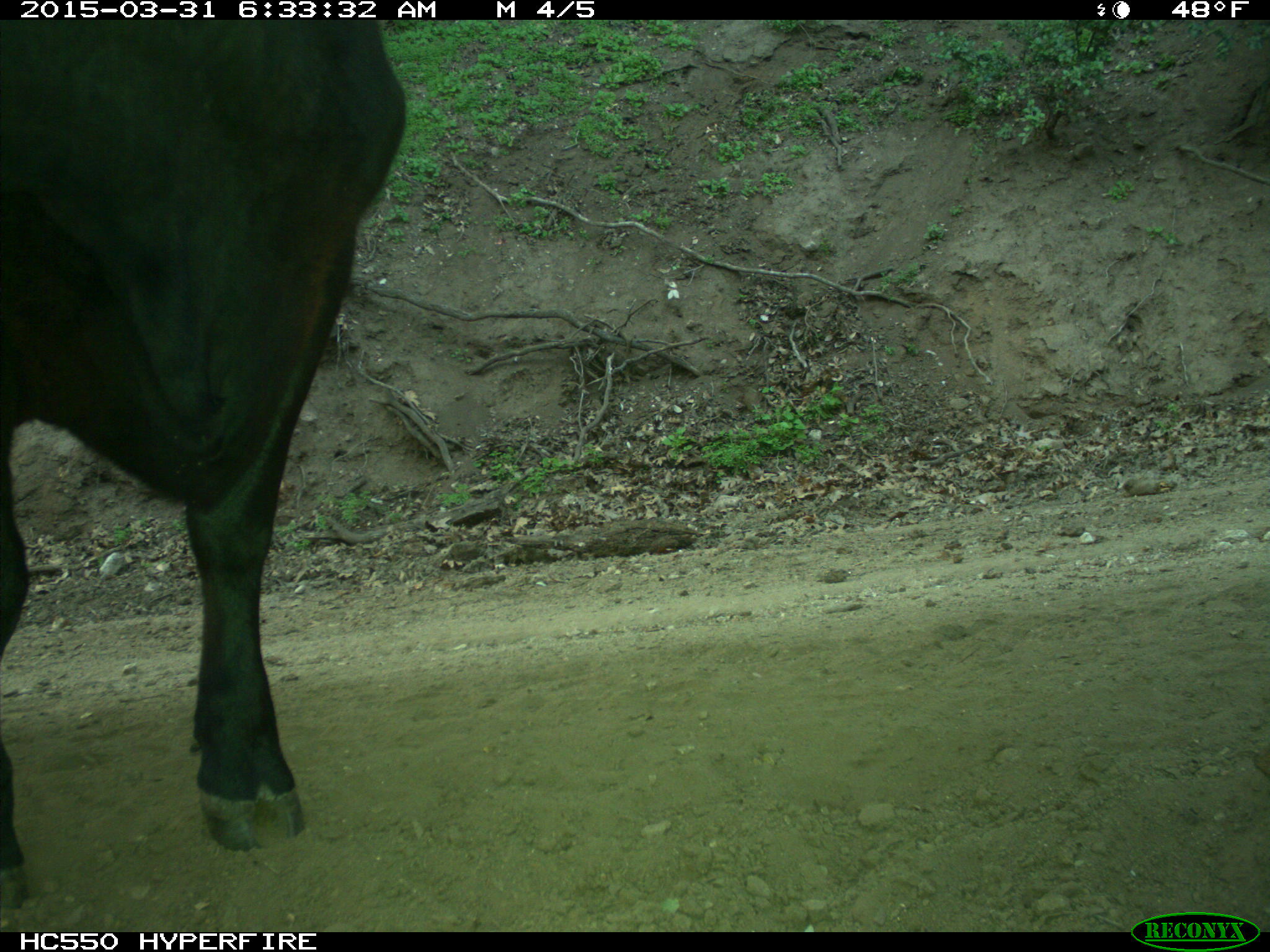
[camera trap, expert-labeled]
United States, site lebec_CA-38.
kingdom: Animalia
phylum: Chordata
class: Mammalia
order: Artiodactyla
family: Bovidae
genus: Bos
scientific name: Bos taurus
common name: domestic cow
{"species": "Bos taurus (domestic cow)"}